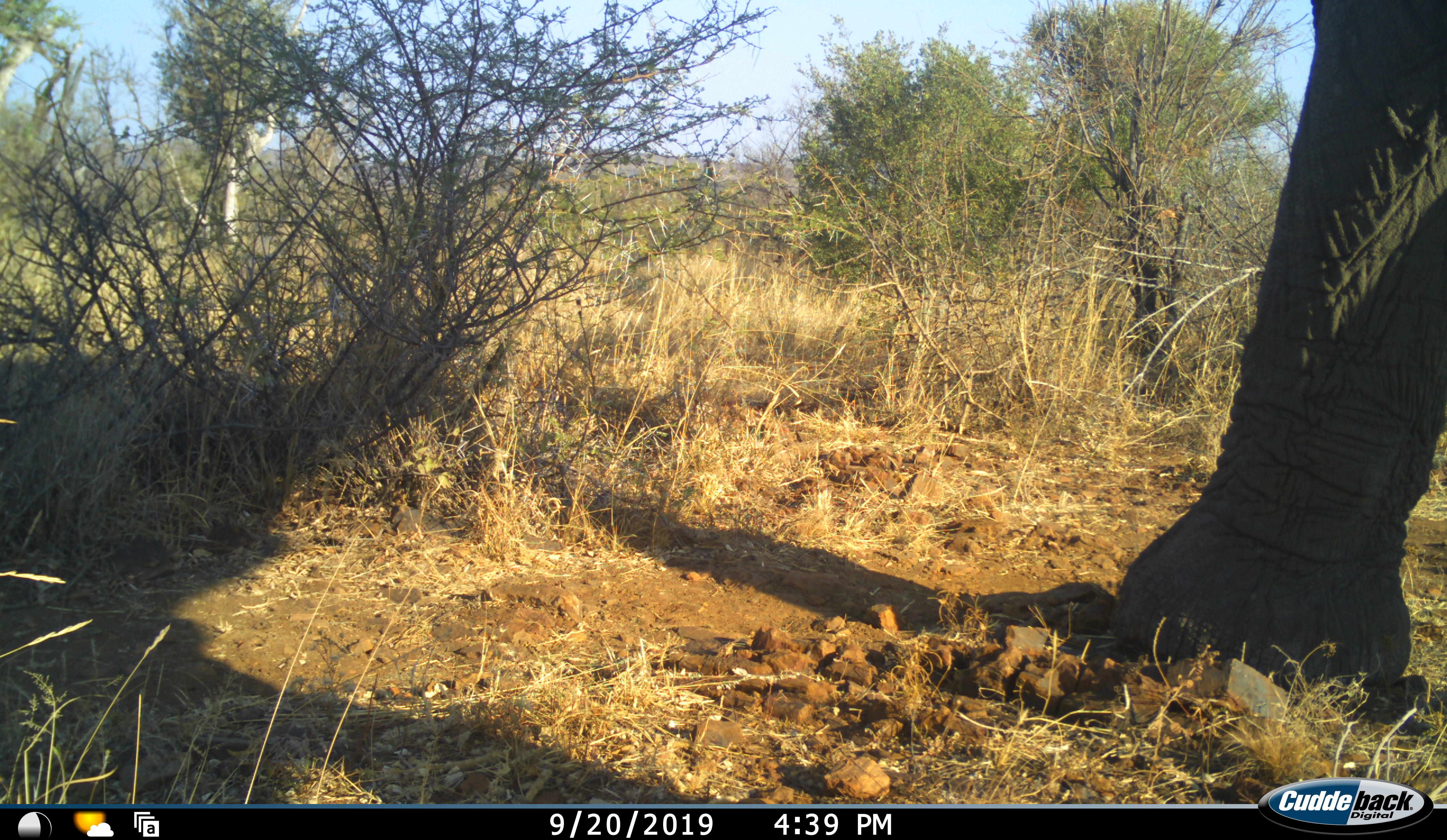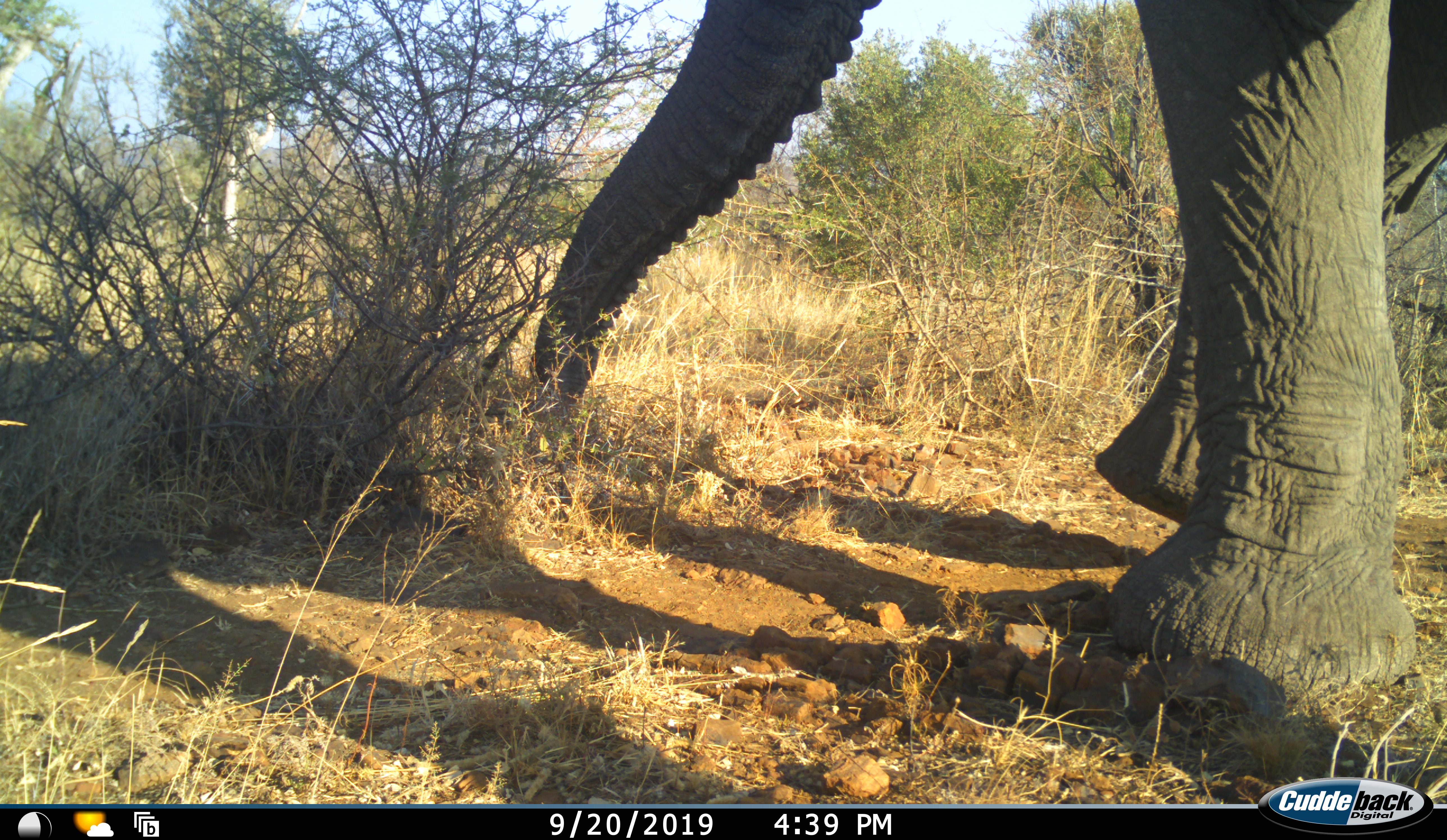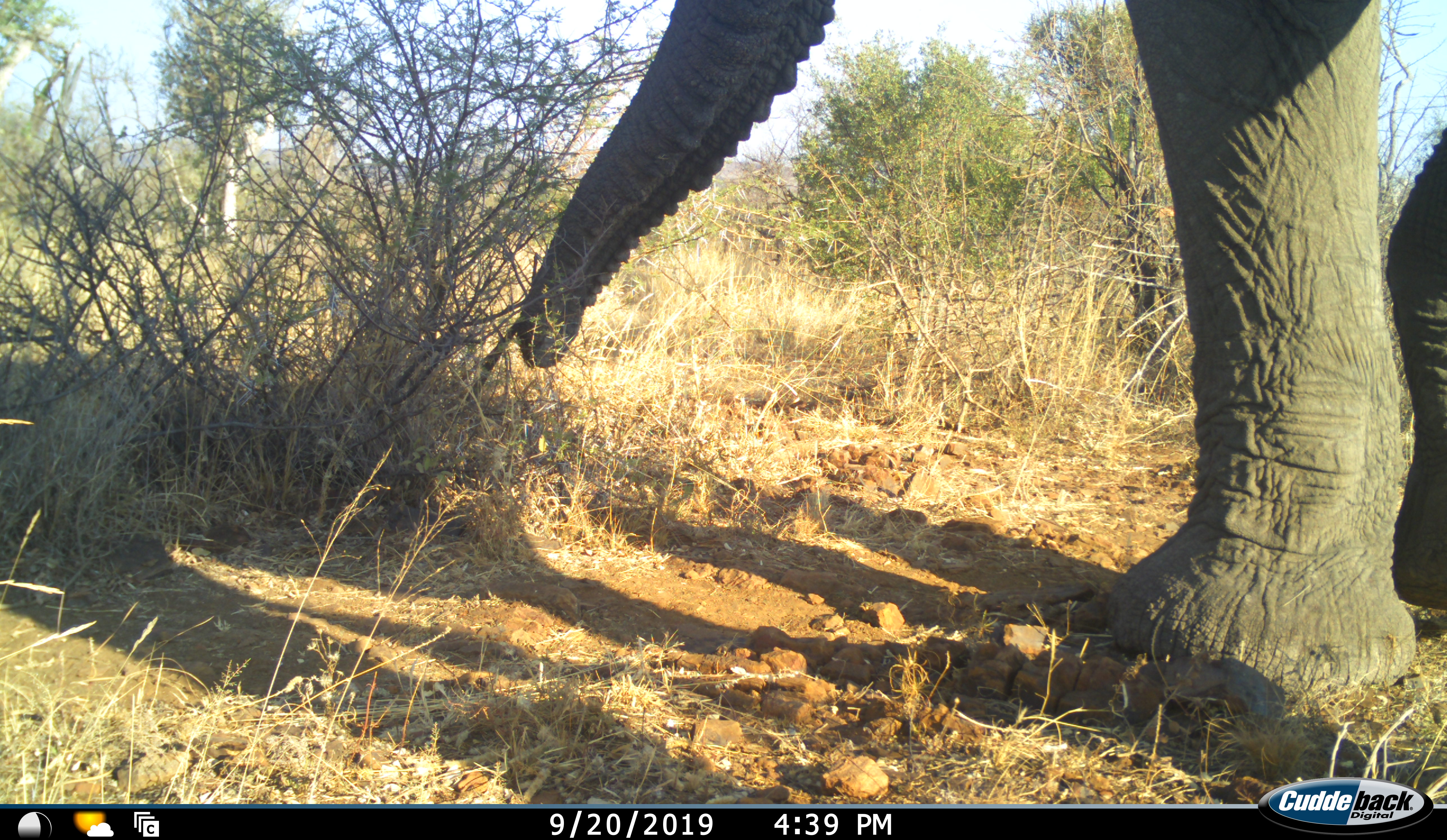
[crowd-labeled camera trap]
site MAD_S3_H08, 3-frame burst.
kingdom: Animalia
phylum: Chordata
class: Mammalia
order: Proboscidea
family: Elephantidae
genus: Loxodonta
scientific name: Loxodonta africana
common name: african bush elephant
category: elephant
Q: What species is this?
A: Elephant (african bush elephant) (Loxodonta africana).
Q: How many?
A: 1.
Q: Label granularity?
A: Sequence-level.